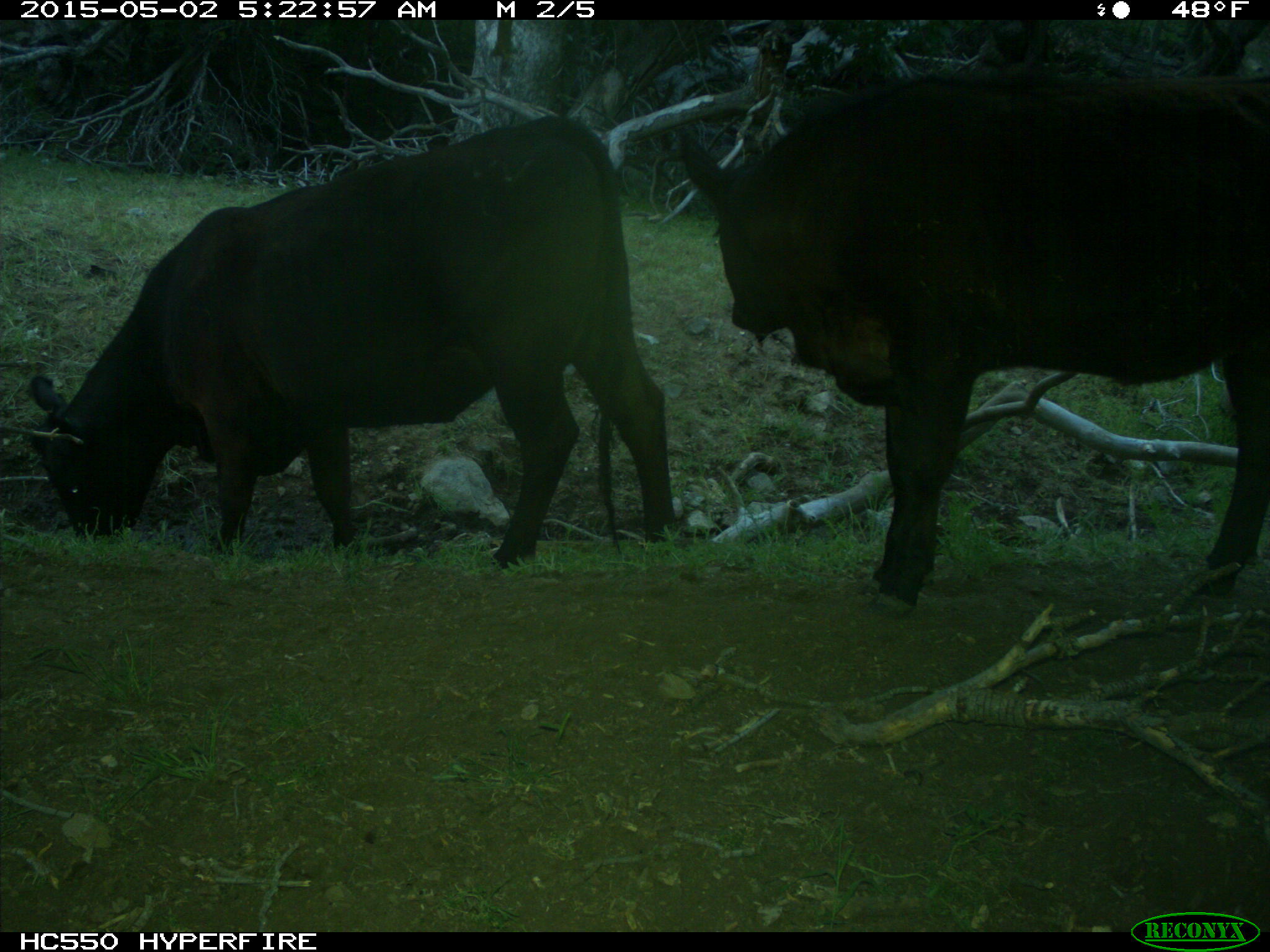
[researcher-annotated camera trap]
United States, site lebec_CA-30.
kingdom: Animalia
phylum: Chordata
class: Mammalia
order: Artiodactyla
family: Bovidae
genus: Bos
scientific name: Bos taurus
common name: domestic cow